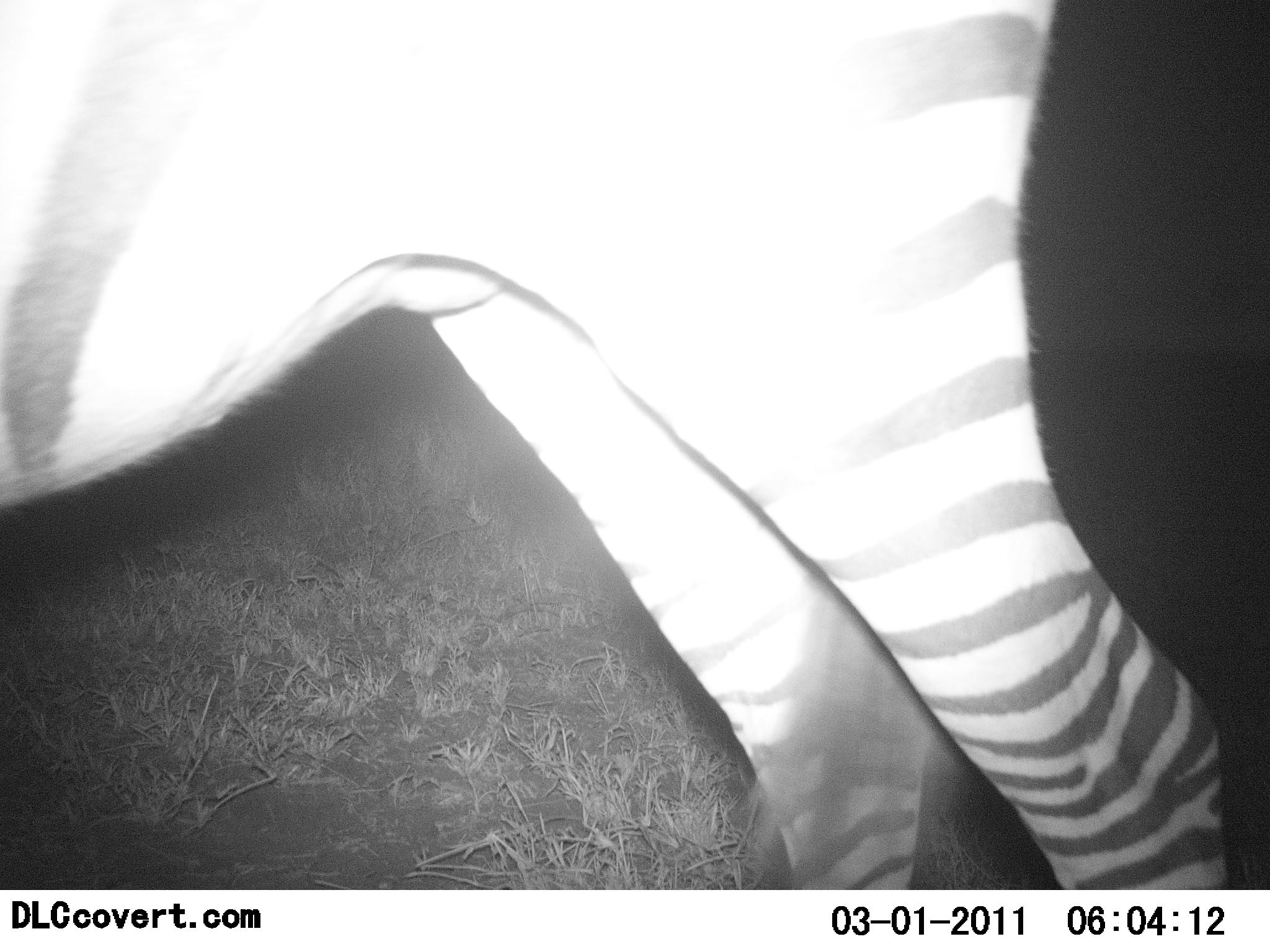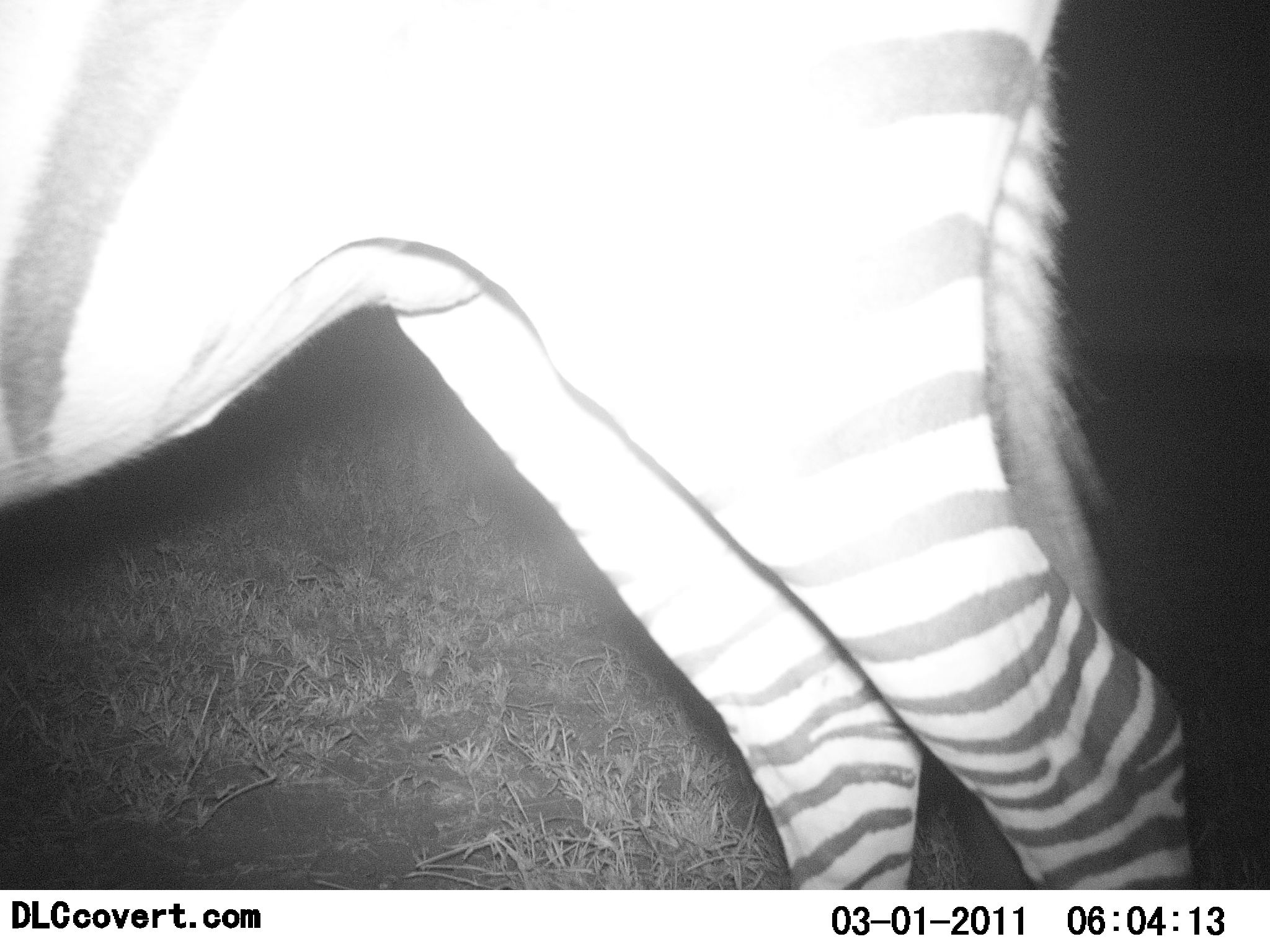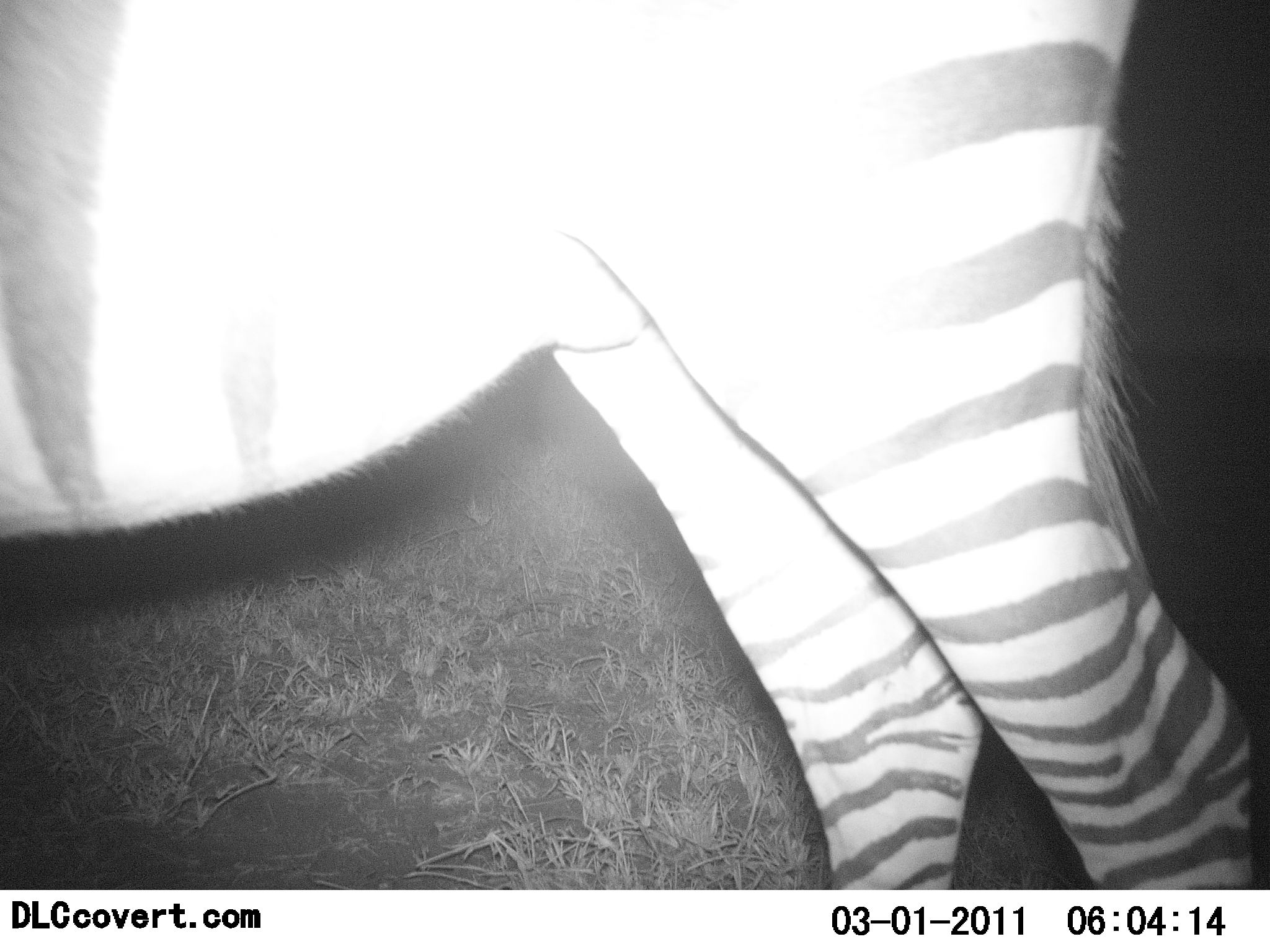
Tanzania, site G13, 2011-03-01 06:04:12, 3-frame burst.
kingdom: Animalia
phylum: Chordata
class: Mammalia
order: Perissodactyla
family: Equidae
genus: Equus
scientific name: Equus quagga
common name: plains zebra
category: zebra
Zebra (plains zebra) (Equus quagga), count 1. Behavior (volunteer vote fractions): standing 87%, resting 0%, moving 0%, interacting 7%. Young present (vote fraction): 0%. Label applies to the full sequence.